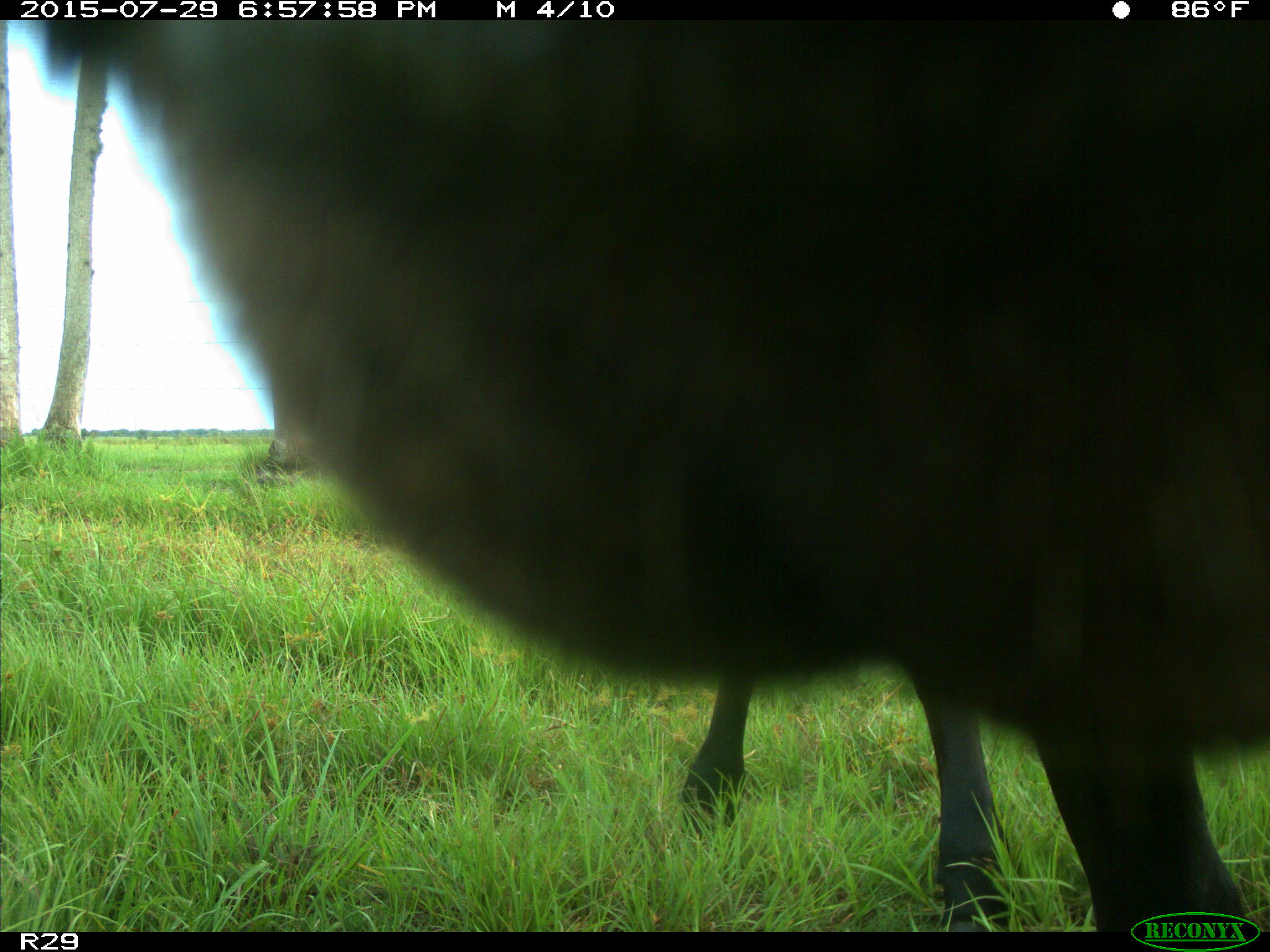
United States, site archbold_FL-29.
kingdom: Animalia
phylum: Chordata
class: Mammalia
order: Artiodactyla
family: Bovidae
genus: Bos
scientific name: Bos taurus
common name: domestic cow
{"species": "Bos taurus (domestic cow)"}